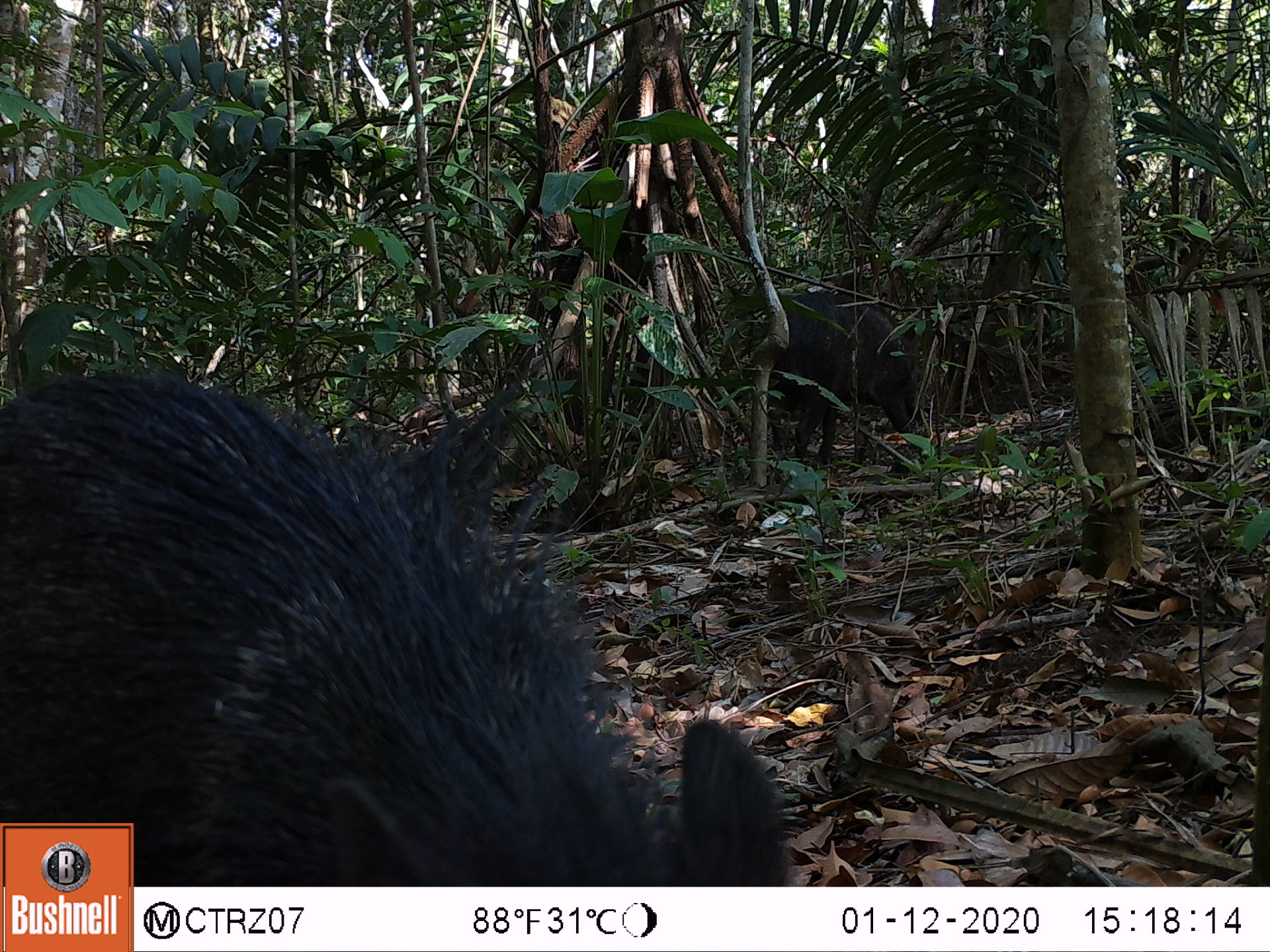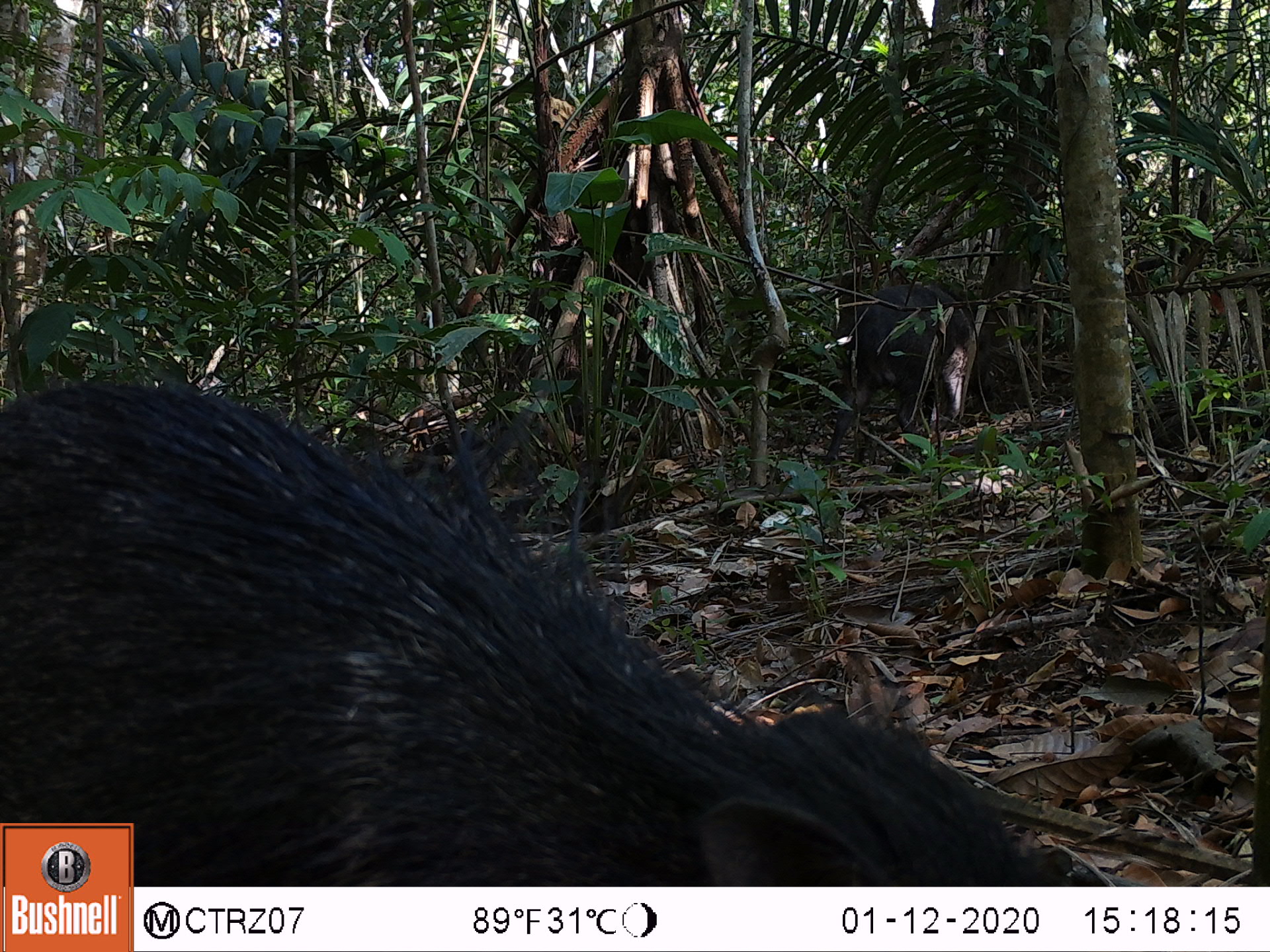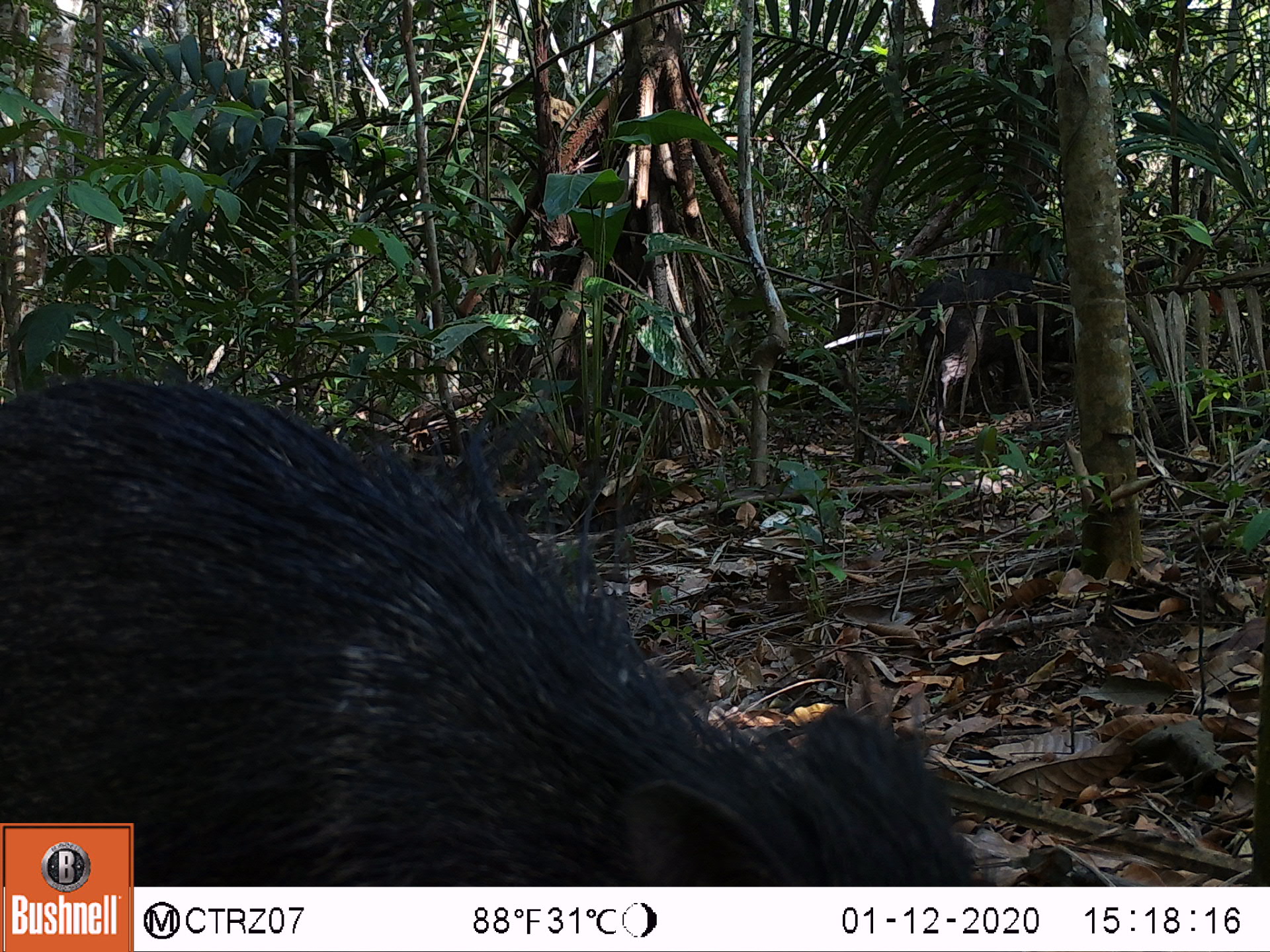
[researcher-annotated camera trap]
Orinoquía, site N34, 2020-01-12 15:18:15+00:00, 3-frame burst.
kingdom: Animalia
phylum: Chordata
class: Mammalia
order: Artiodactyla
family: Tayassuidae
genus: Pecari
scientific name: Pecari tajacu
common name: collared peccary